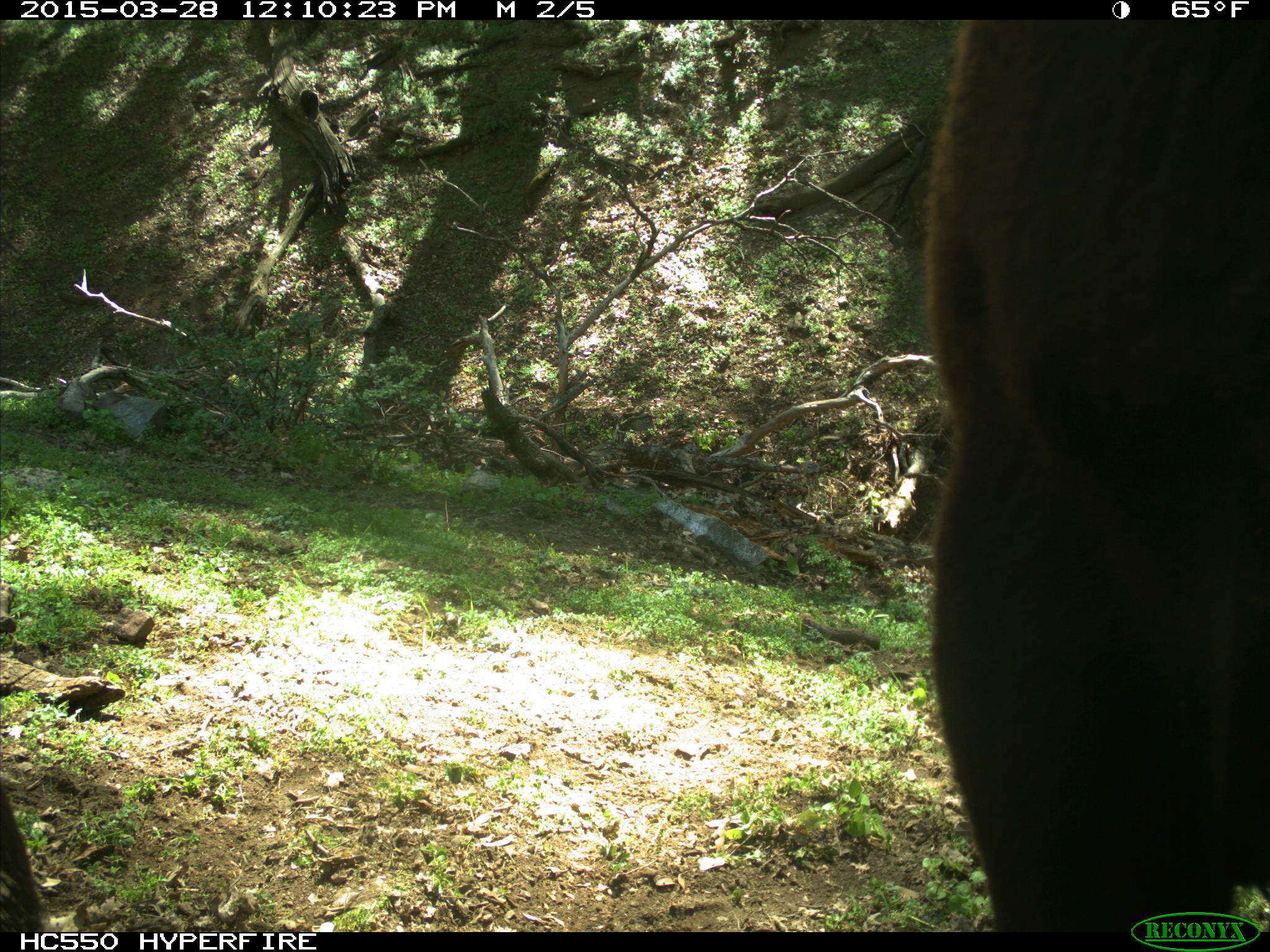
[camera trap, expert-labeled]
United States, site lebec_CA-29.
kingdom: Animalia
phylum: Chordata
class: Mammalia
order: Artiodactyla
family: Bovidae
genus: Bos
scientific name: Bos taurus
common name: domestic cow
Bos taurus (domestic cow).